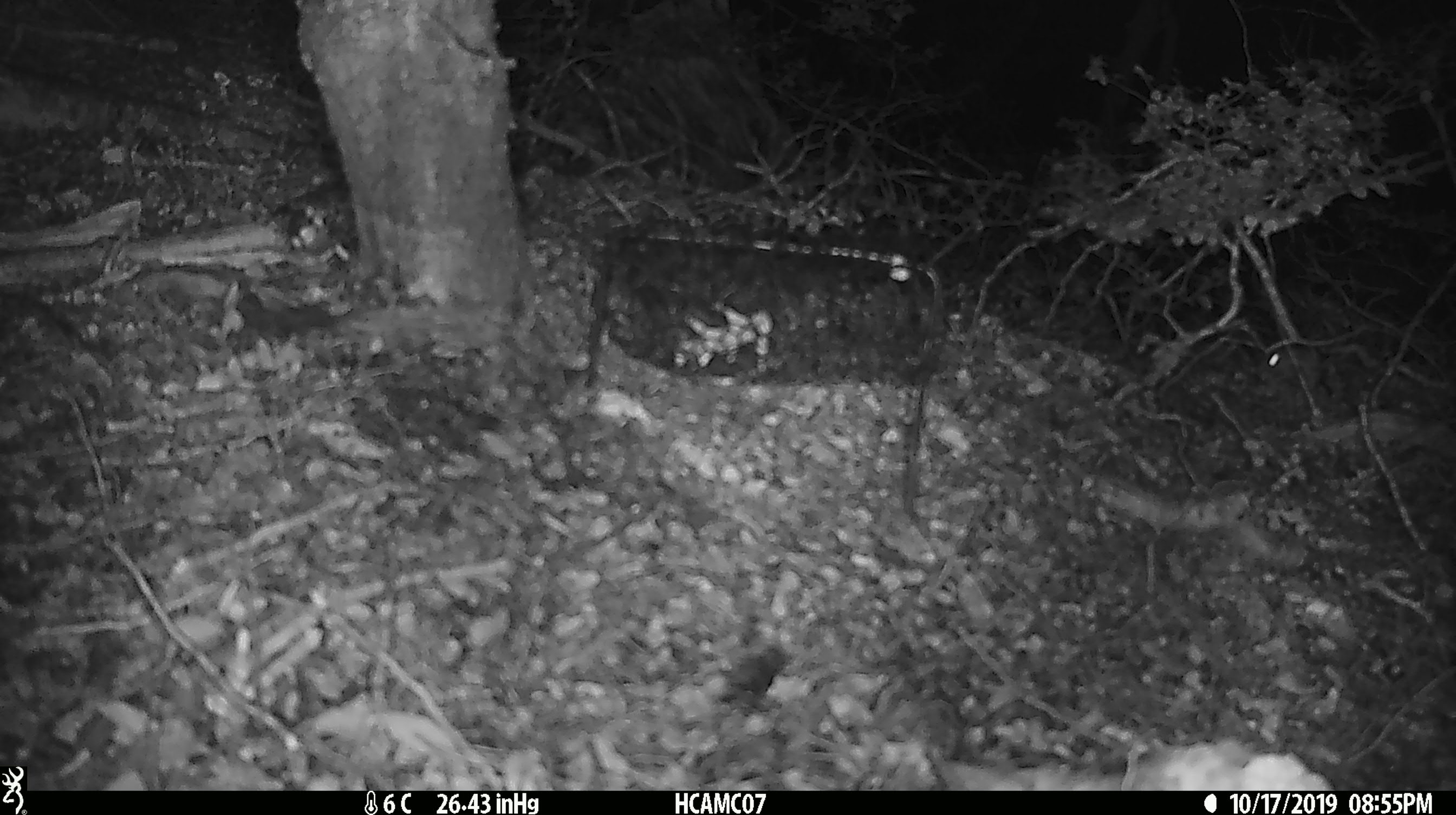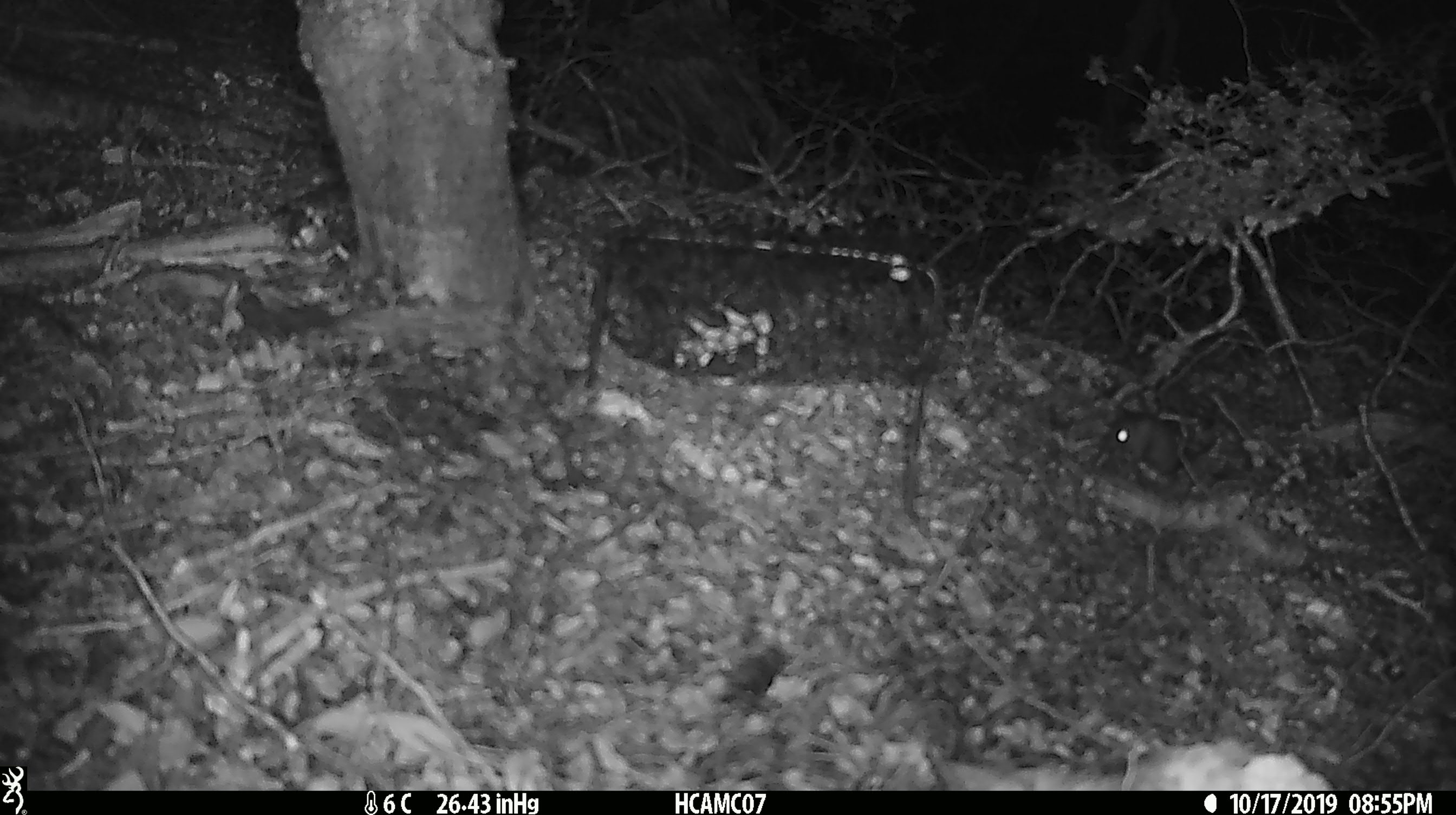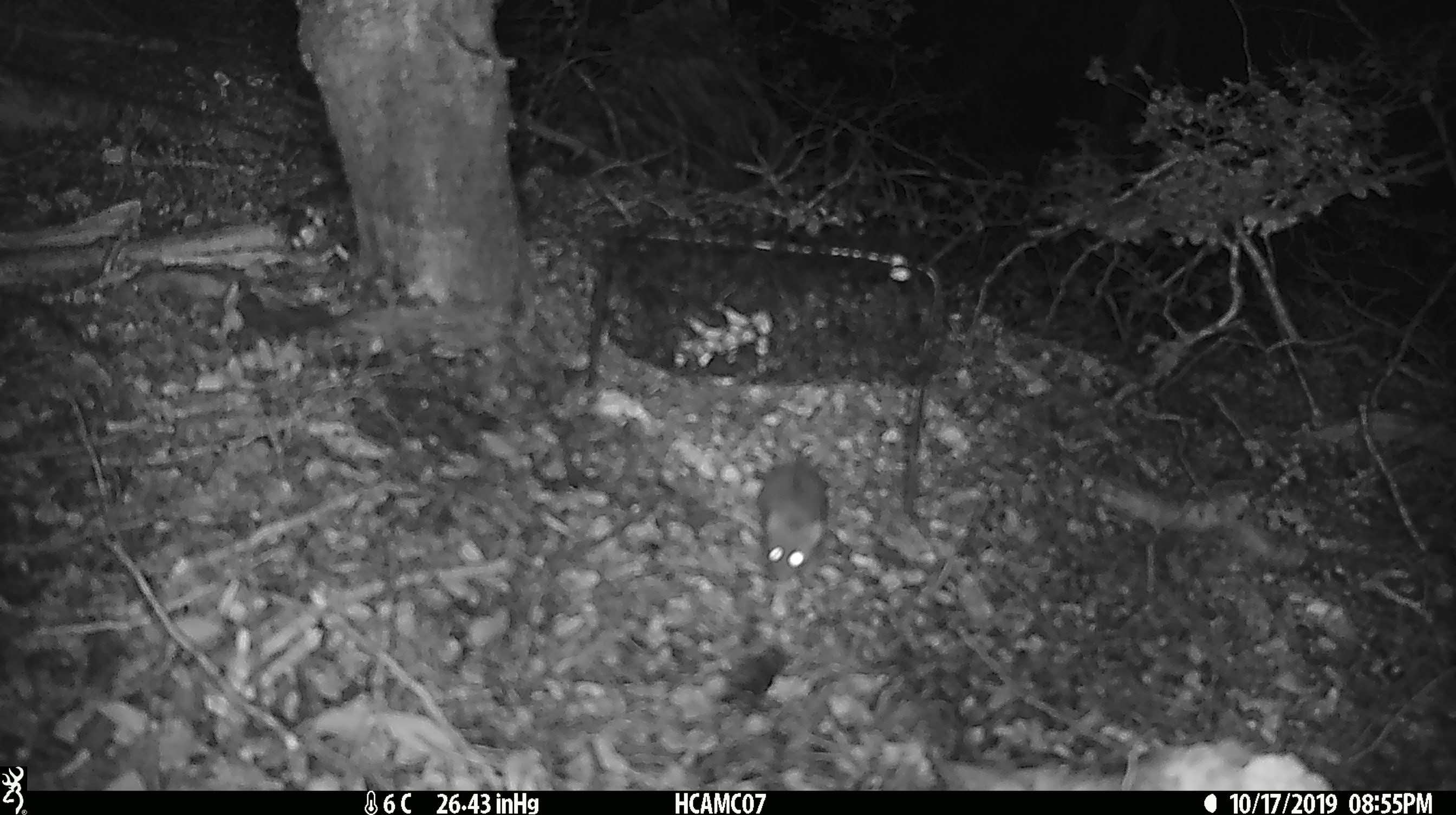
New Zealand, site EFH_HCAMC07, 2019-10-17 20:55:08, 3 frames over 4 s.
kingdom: Animalia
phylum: Chordata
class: Mammalia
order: Rodentia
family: Muridae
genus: Mus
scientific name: Mus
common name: mouse